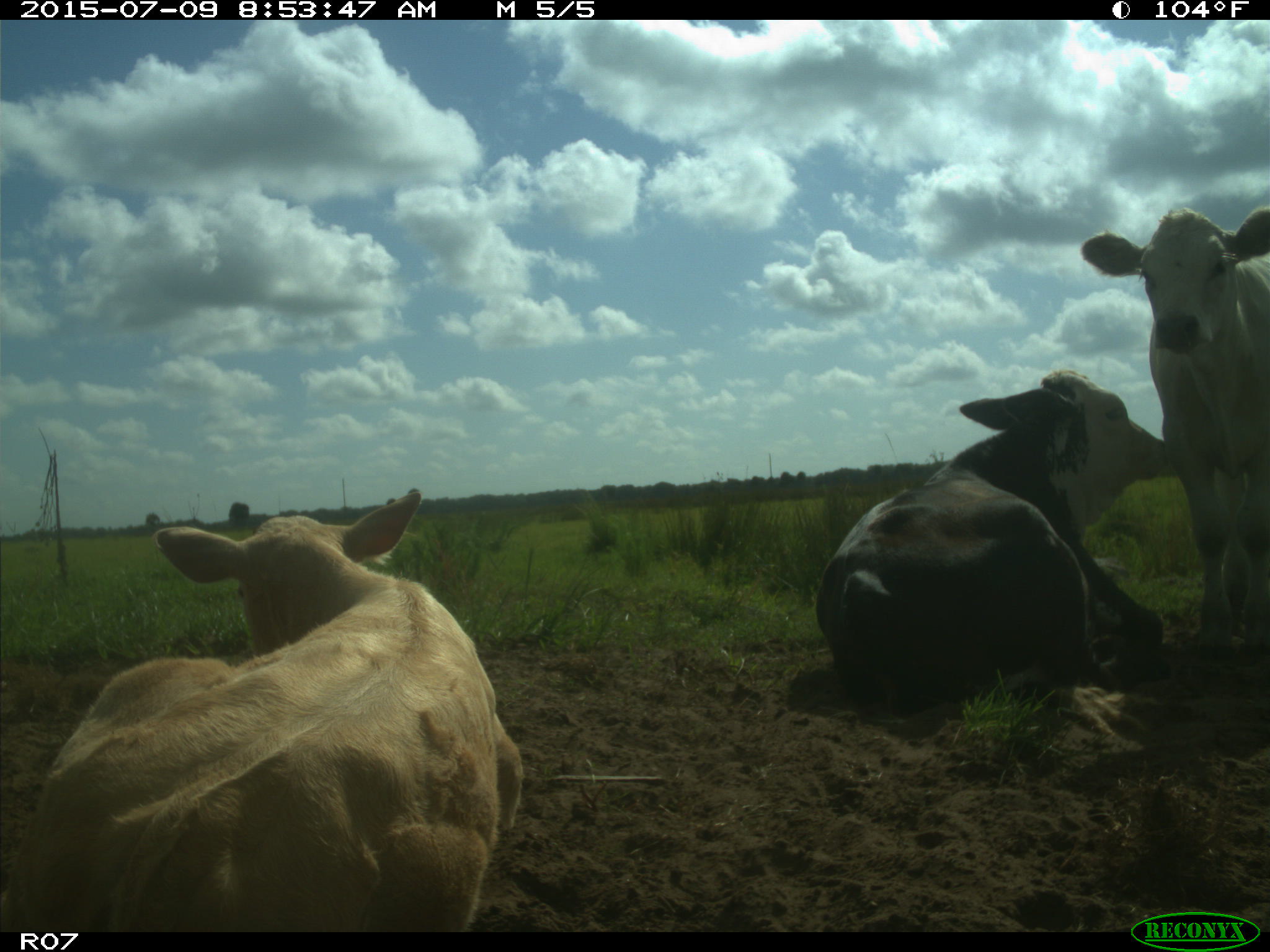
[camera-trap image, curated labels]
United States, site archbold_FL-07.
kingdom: Animalia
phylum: Chordata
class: Mammalia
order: Artiodactyla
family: Bovidae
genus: Bos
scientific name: Bos taurus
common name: domestic cow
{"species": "Bos taurus (domestic cow)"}